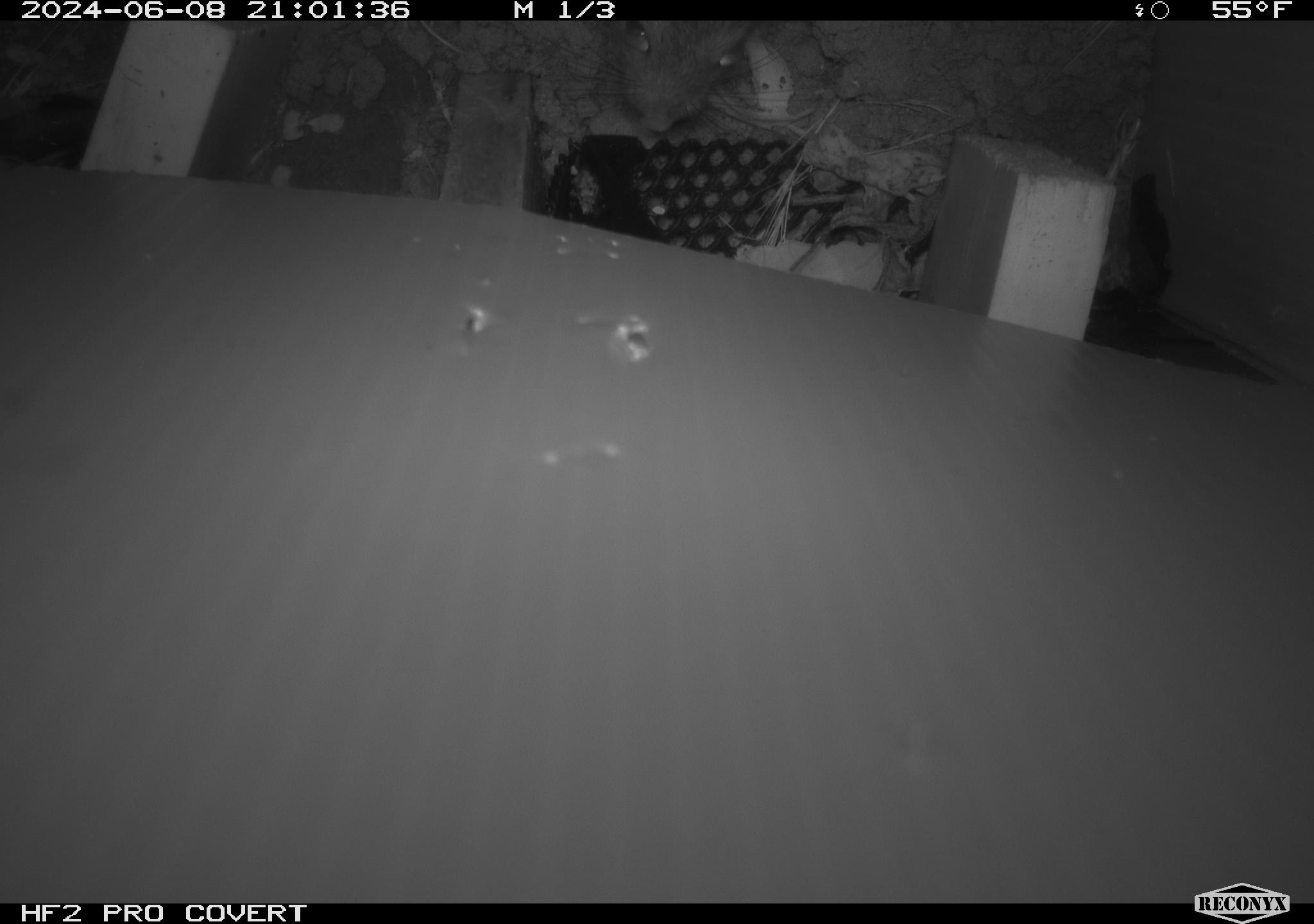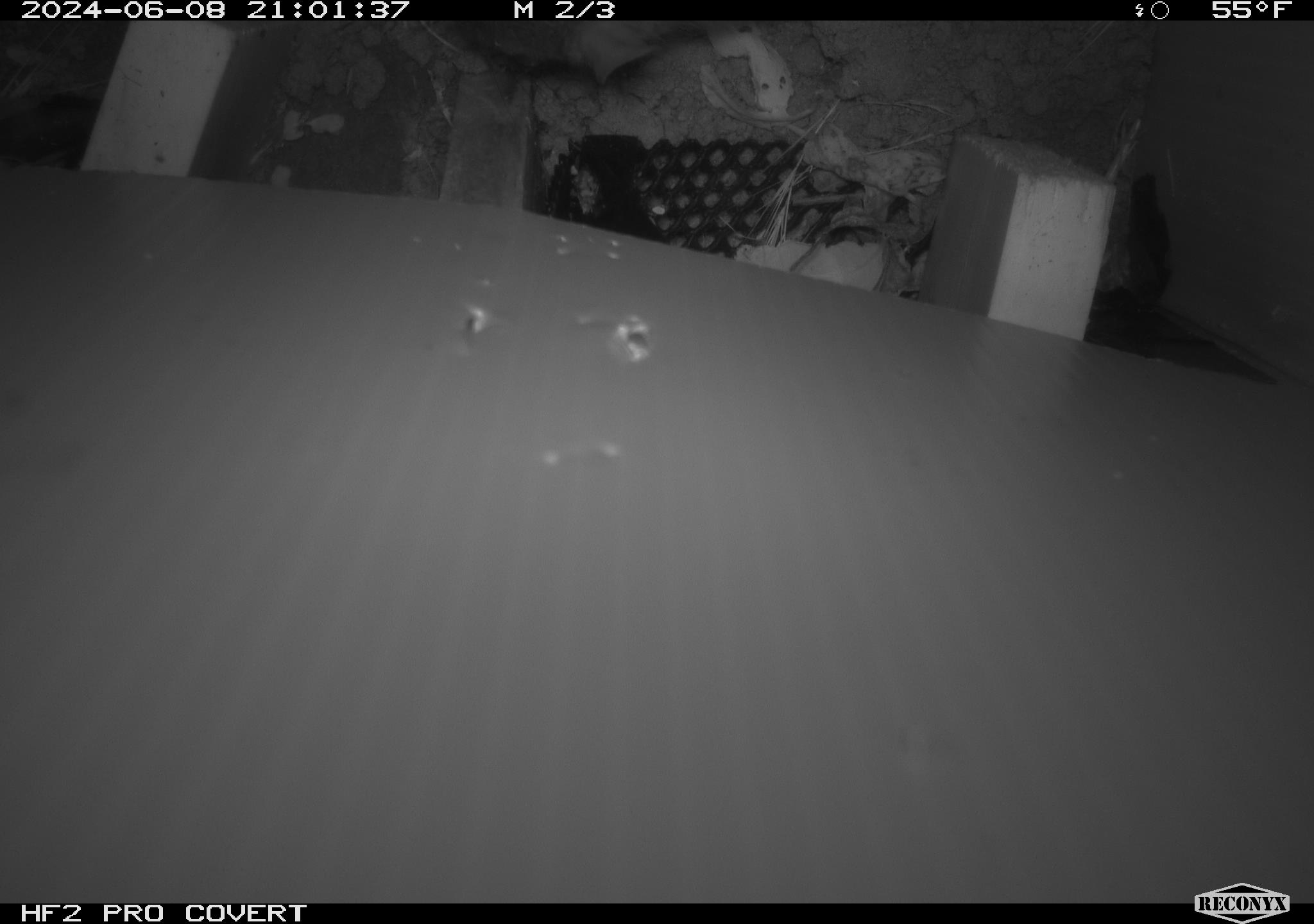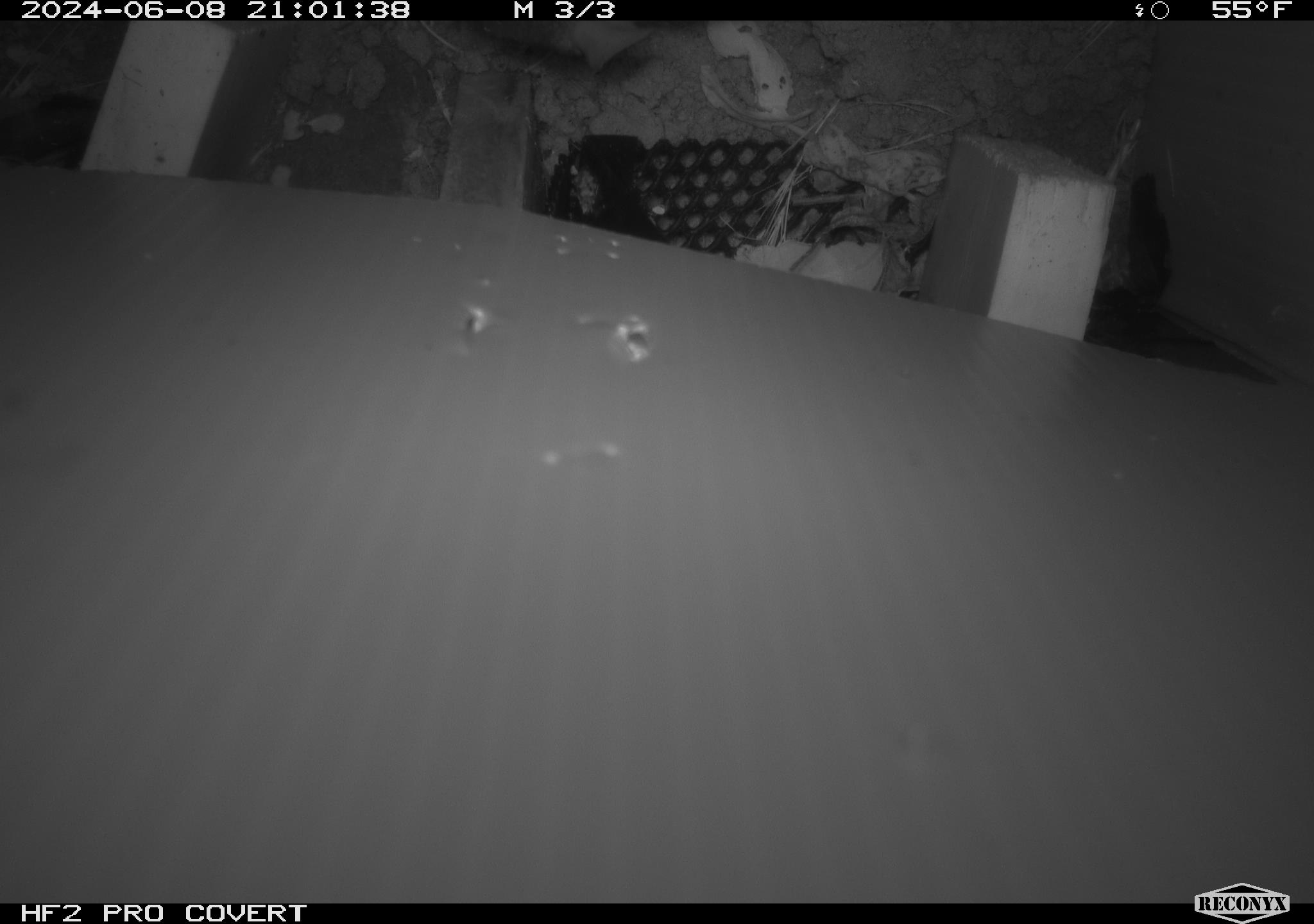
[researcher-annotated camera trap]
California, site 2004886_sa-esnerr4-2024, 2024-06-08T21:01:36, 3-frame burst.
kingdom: Animalia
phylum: Chordata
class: Mammalia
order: Rodentia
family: Muridae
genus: Rattus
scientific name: Rattus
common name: rat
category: rattus species